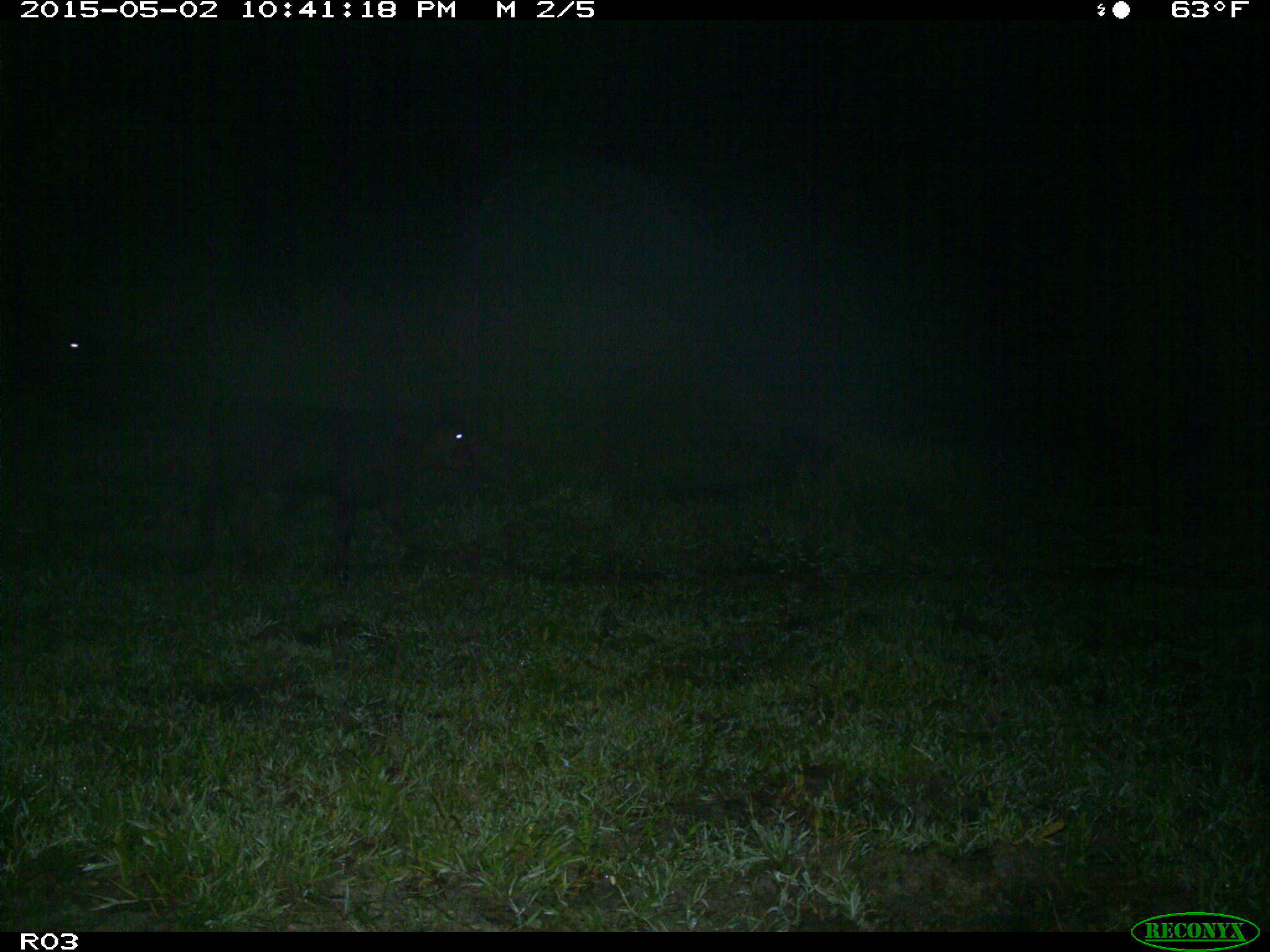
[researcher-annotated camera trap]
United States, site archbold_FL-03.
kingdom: Animalia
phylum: Chordata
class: Mammalia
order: Artiodactyla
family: Bovidae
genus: Bos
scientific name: Bos taurus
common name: domestic cow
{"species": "Bos taurus (domestic cow)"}